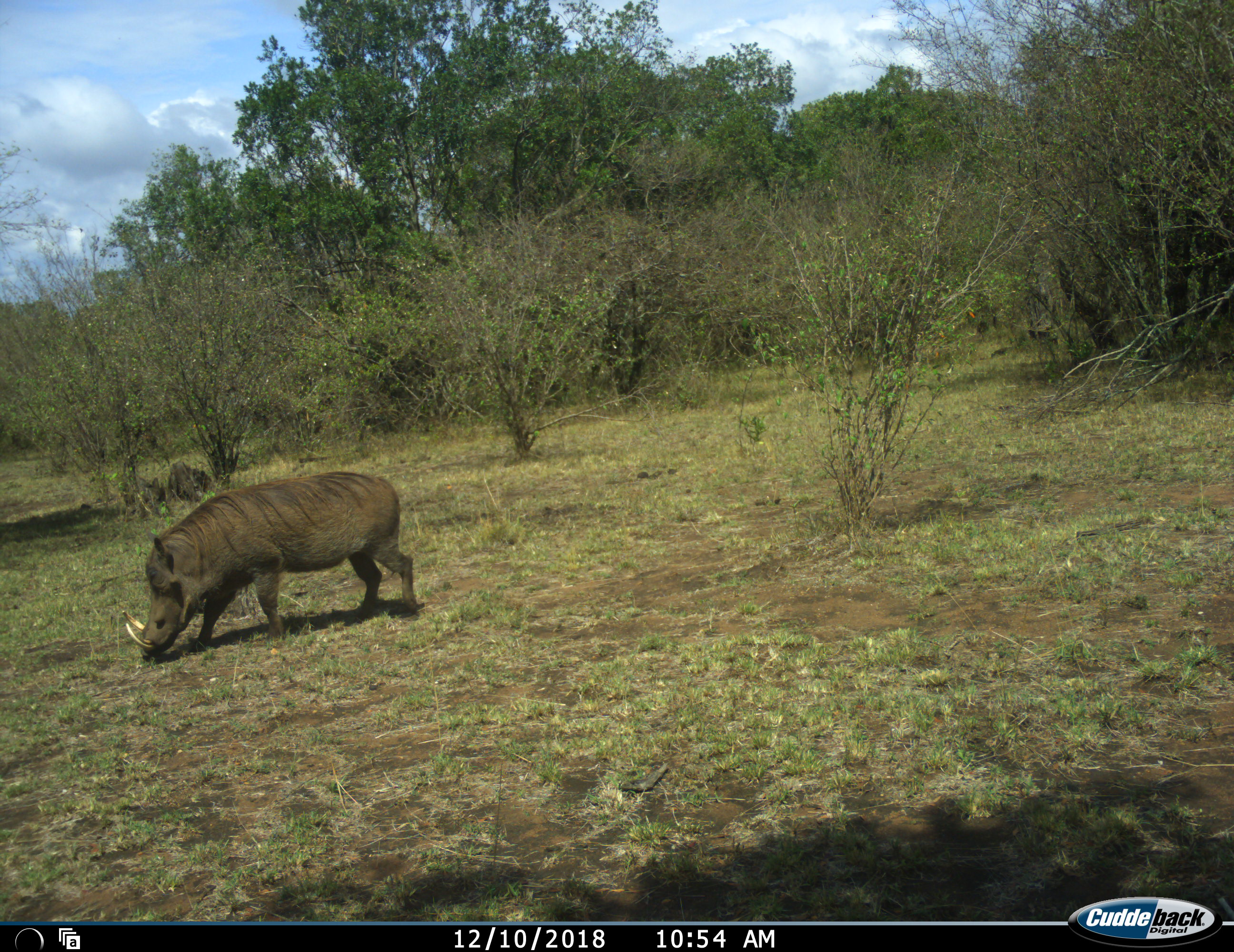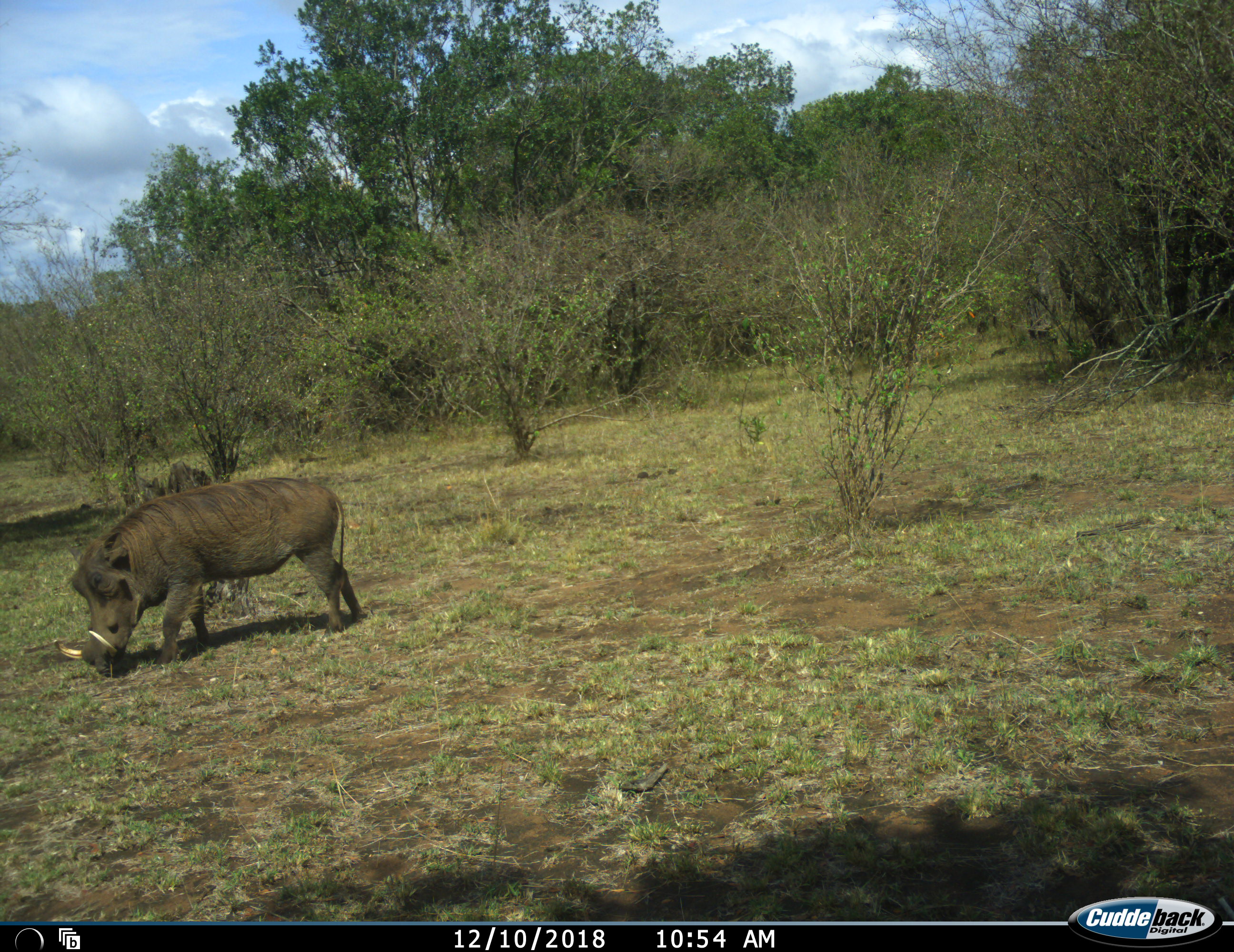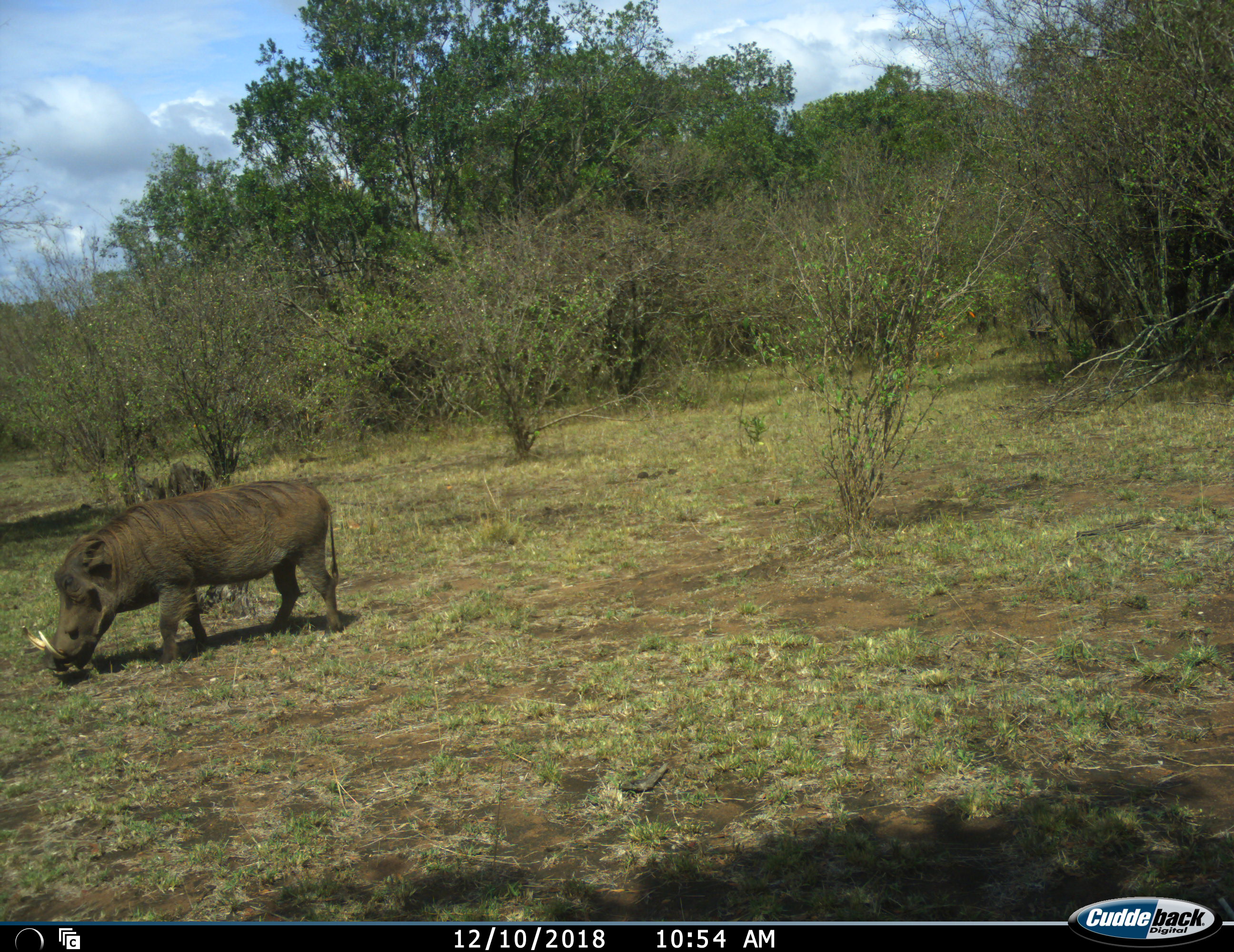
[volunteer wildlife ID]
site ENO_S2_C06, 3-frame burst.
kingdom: Animalia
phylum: Chordata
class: Mammalia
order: Artiodactyla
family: Suidae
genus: Phacochoerus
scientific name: Phacochoerus africanus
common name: warthog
Warthog (Phacochoerus africanus), count 1. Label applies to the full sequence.